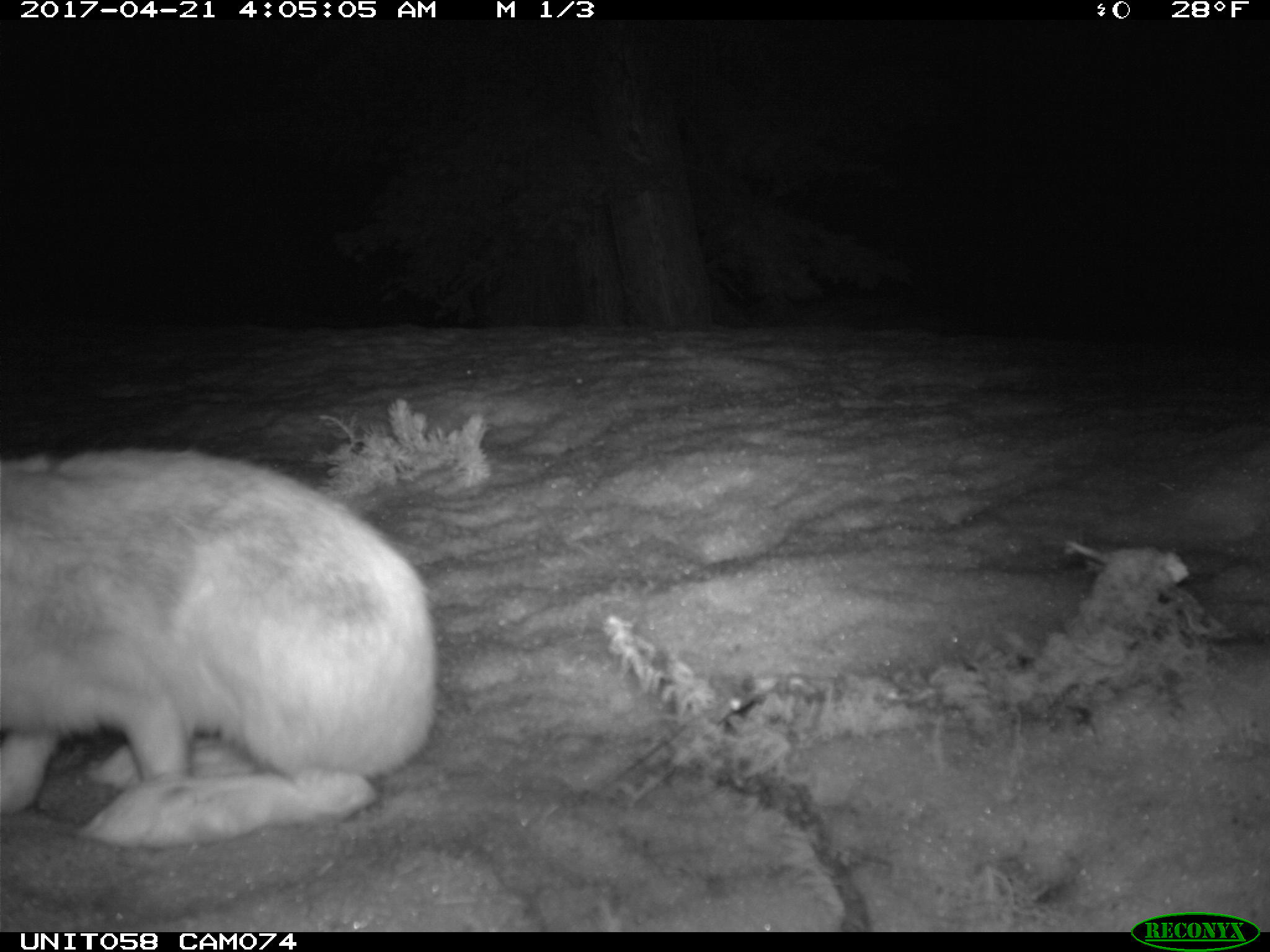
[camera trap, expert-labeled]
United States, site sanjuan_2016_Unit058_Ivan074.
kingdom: Animalia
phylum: Chordata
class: Mammalia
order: Lagomorpha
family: Leporidae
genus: Lepus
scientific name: Lepus americanus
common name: snowshoe hare